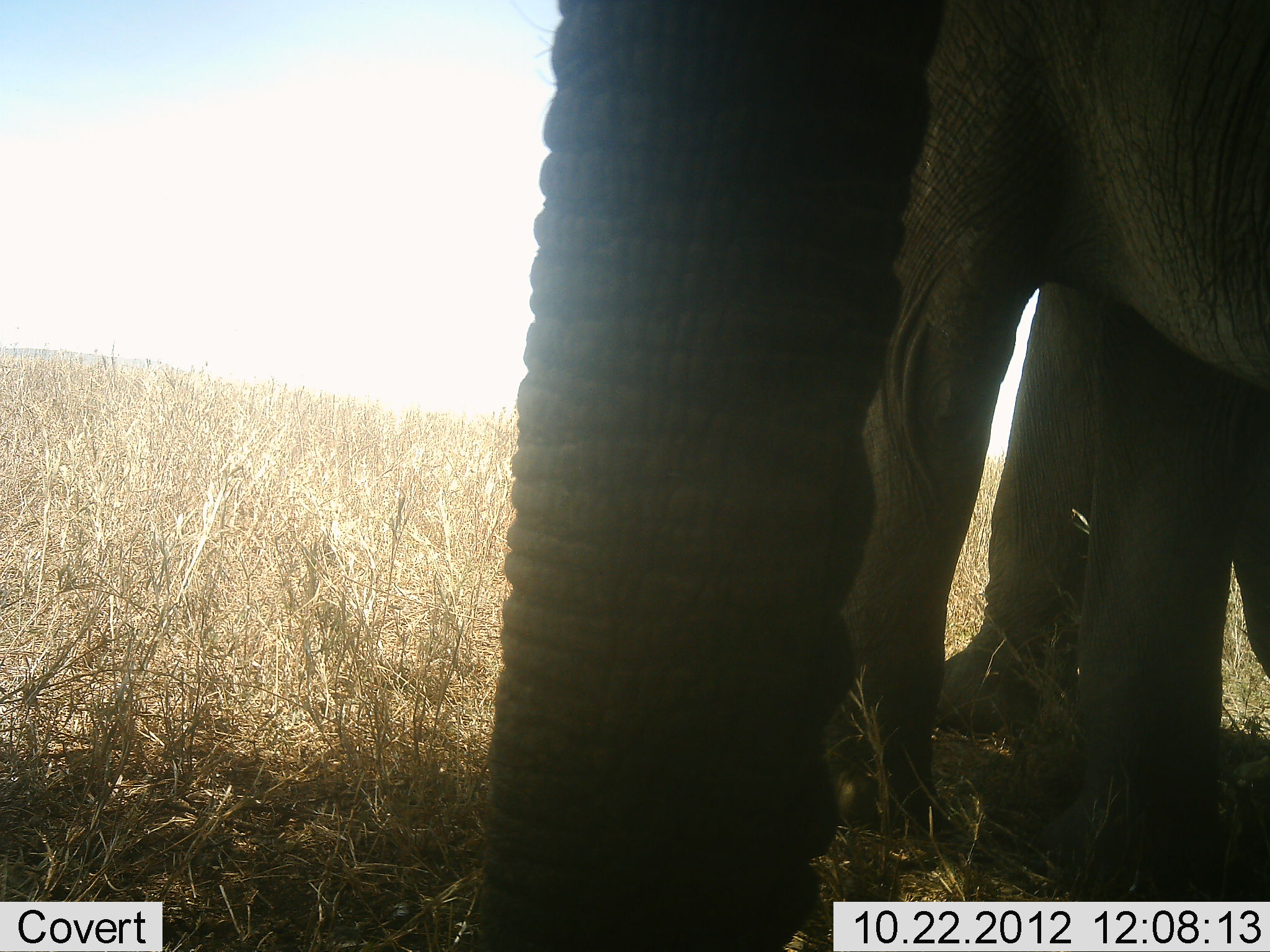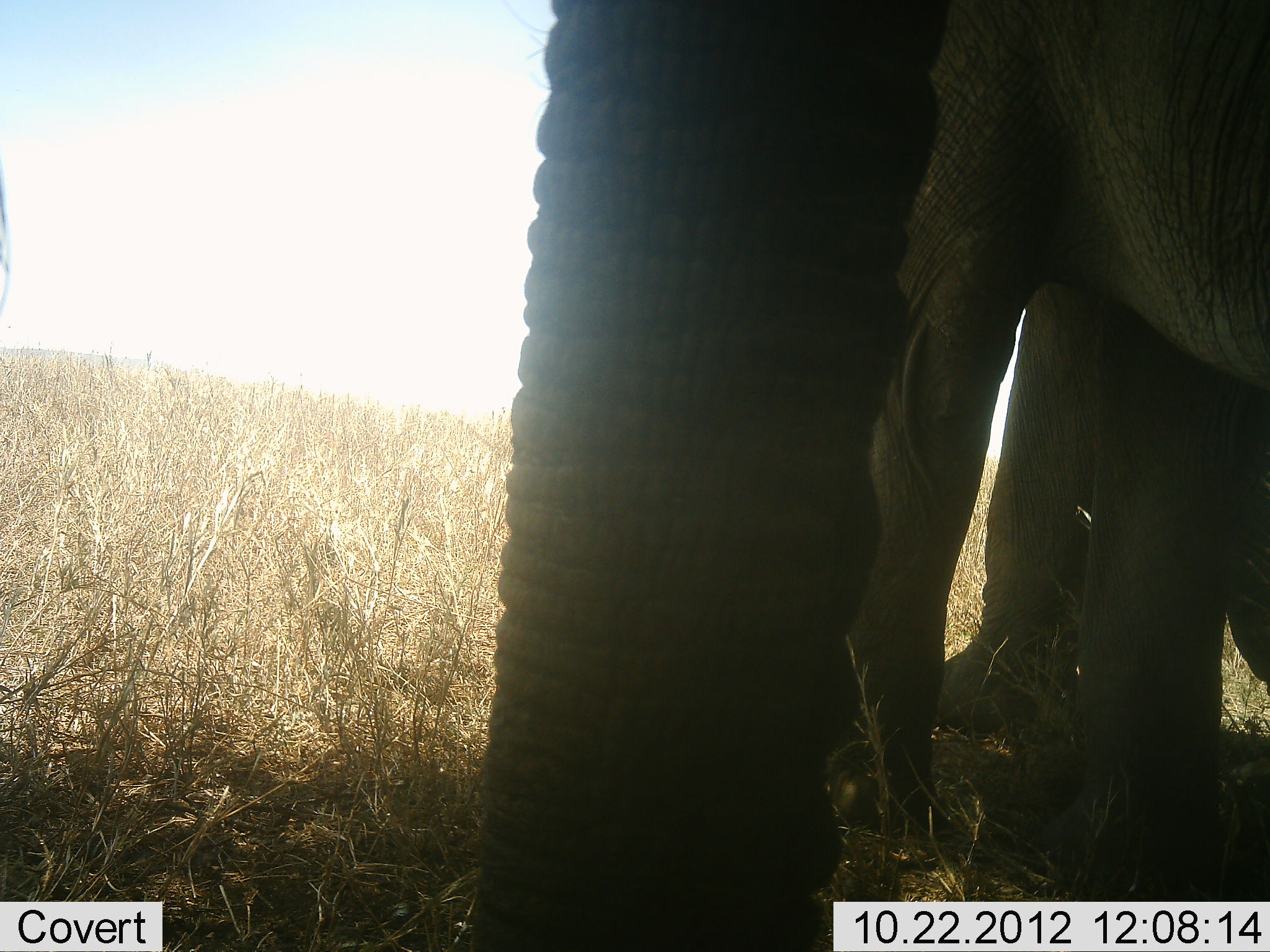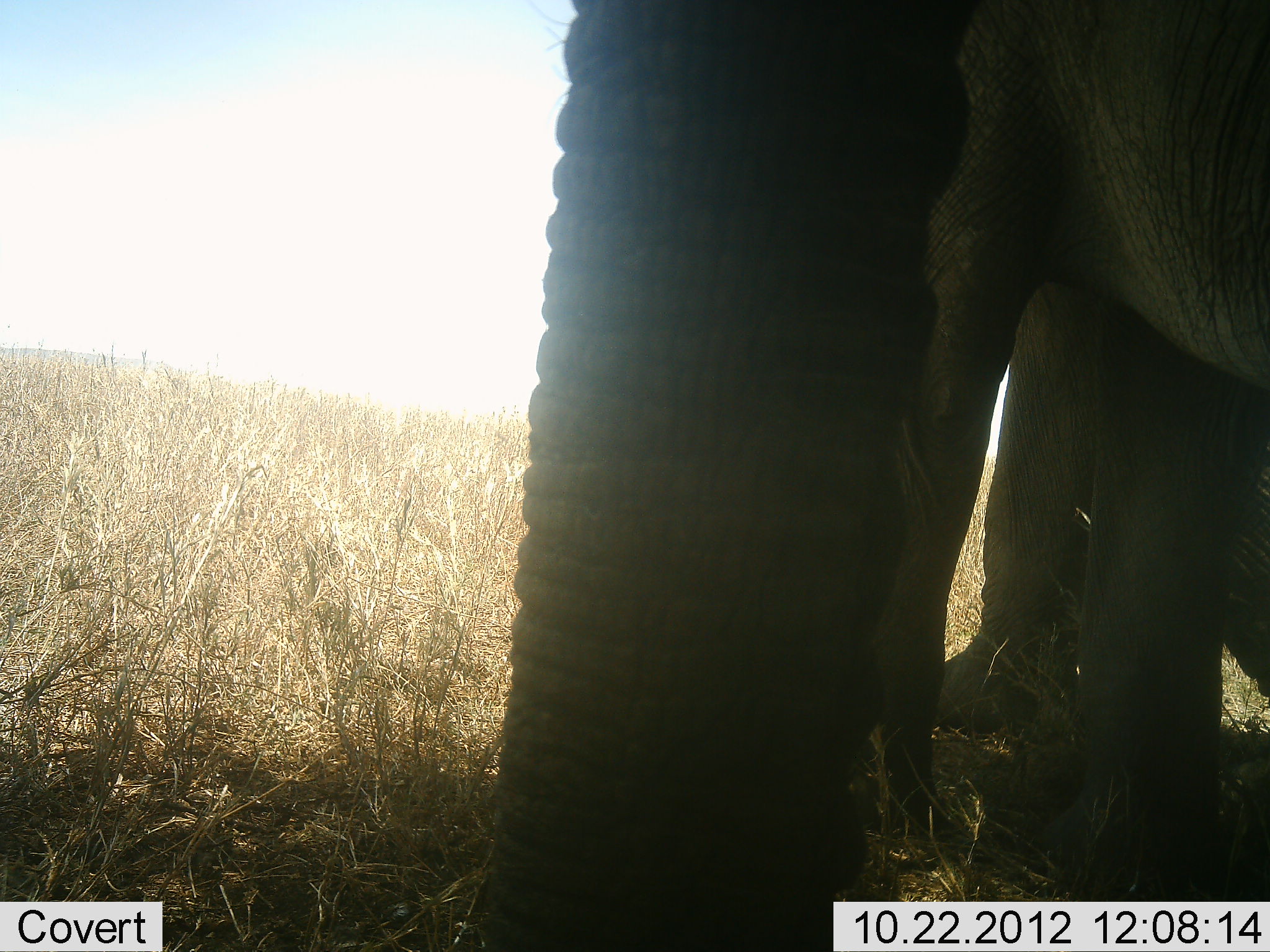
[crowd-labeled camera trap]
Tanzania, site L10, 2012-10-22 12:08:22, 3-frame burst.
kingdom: Animalia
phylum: Chordata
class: Mammalia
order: Proboscidea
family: Elephantidae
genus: Loxodonta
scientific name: Loxodonta africana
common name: african bush elephant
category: elephant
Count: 2.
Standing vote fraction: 100%.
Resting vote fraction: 0%.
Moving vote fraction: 0%.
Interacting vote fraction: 0%.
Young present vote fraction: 0%.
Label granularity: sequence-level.